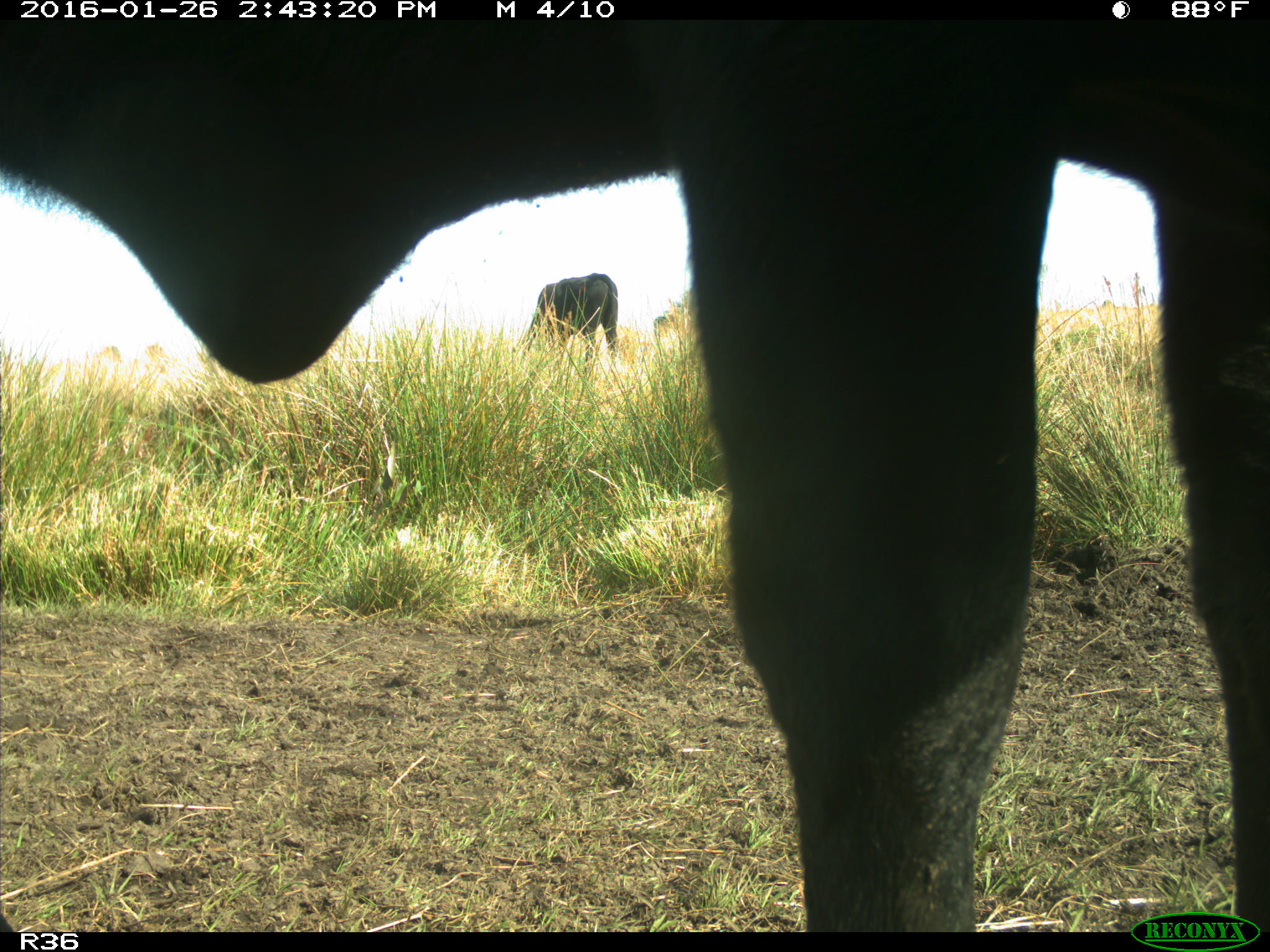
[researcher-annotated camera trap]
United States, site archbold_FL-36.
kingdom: Animalia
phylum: Chordata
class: Mammalia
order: Artiodactyla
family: Bovidae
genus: Bos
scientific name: Bos taurus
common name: domestic cow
Bos taurus (domestic cow).